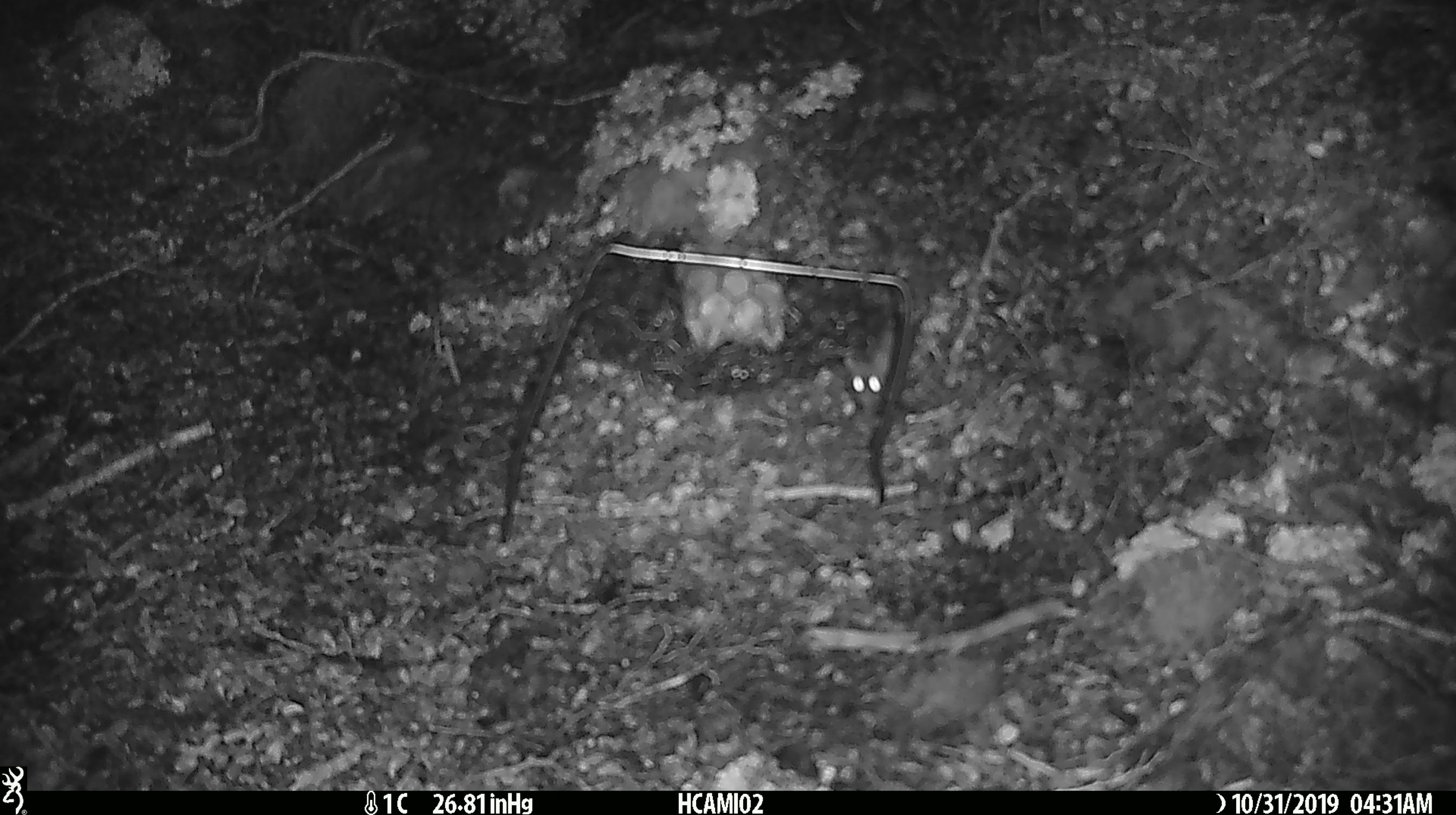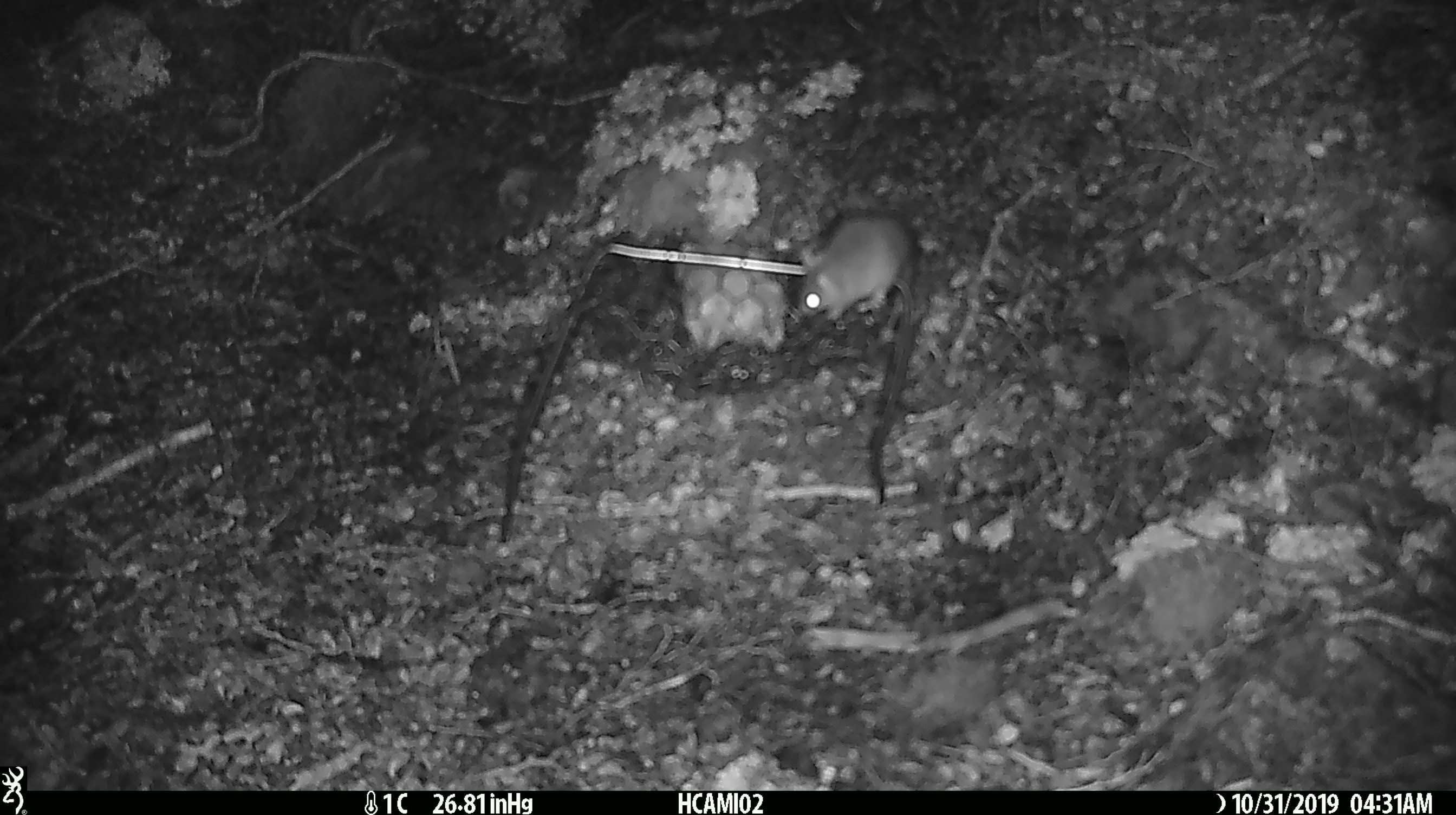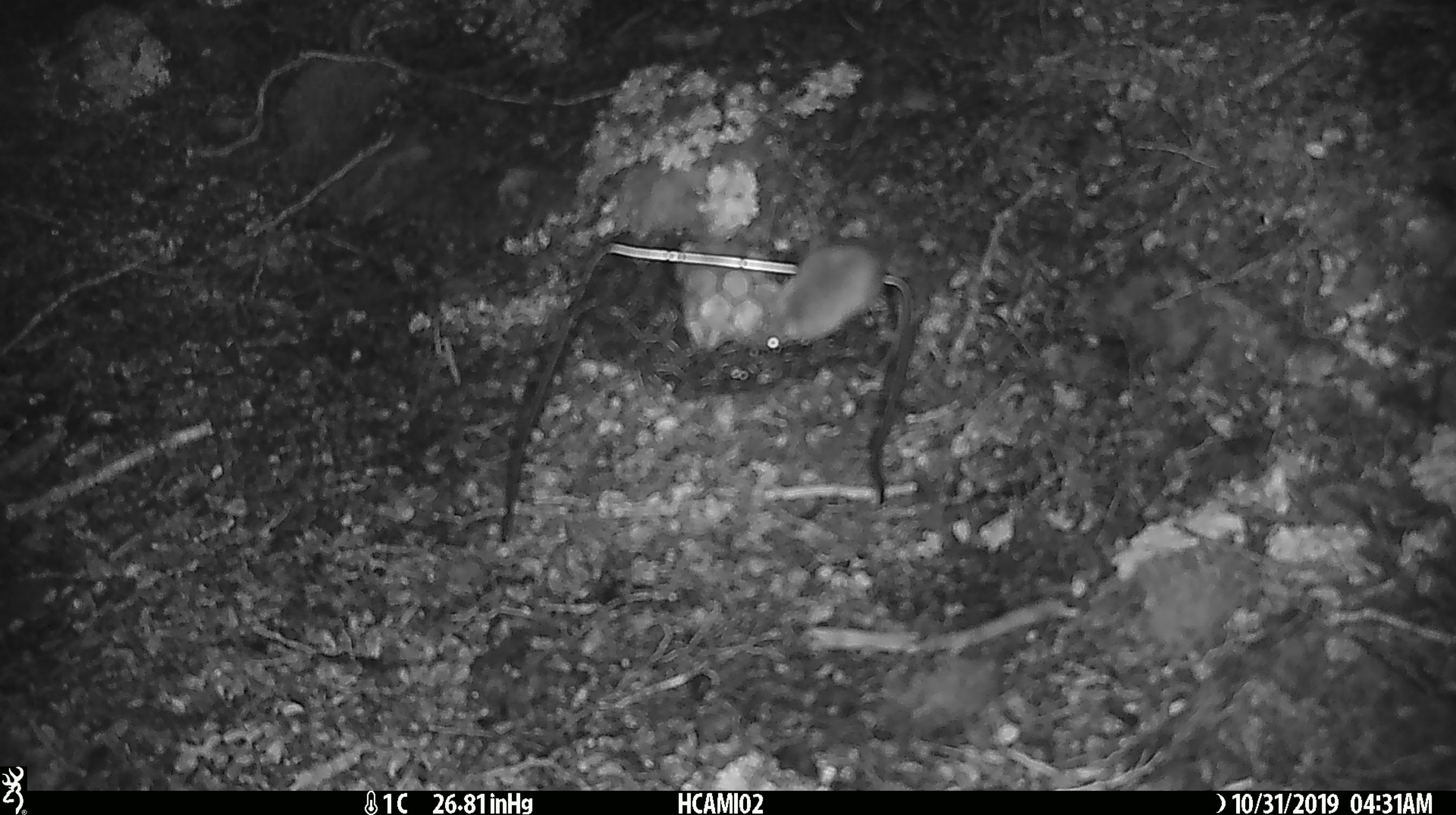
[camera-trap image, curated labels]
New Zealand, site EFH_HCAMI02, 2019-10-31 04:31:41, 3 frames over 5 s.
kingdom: Animalia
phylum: Chordata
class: Mammalia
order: Rodentia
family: Muridae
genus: Mus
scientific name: Mus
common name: mouse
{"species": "mouse (Mus)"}